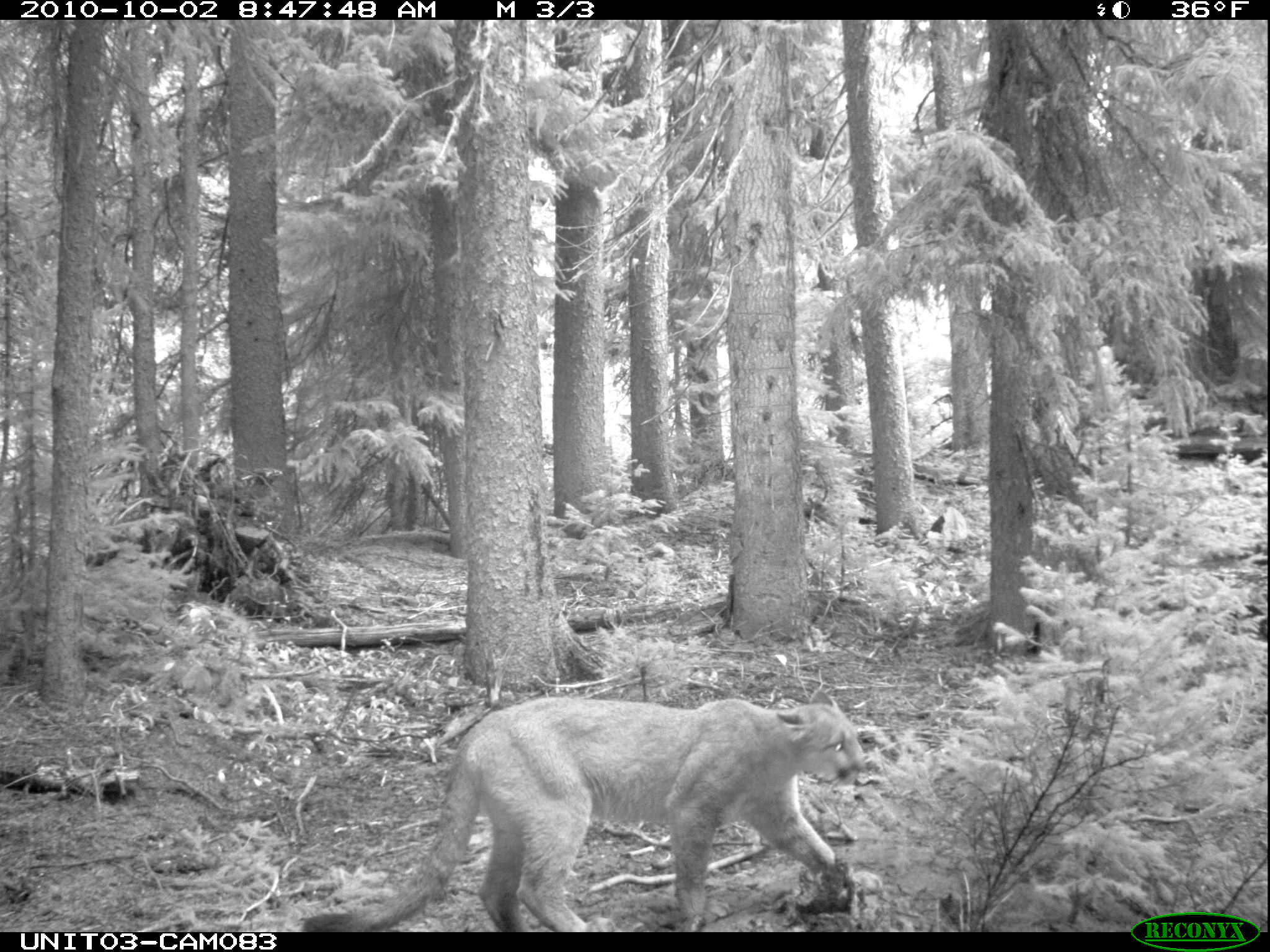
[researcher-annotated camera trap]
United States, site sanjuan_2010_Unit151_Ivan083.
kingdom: Animalia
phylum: Chordata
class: Mammalia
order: Carnivora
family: Felidae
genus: Puma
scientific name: Puma concolor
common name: mountain lion